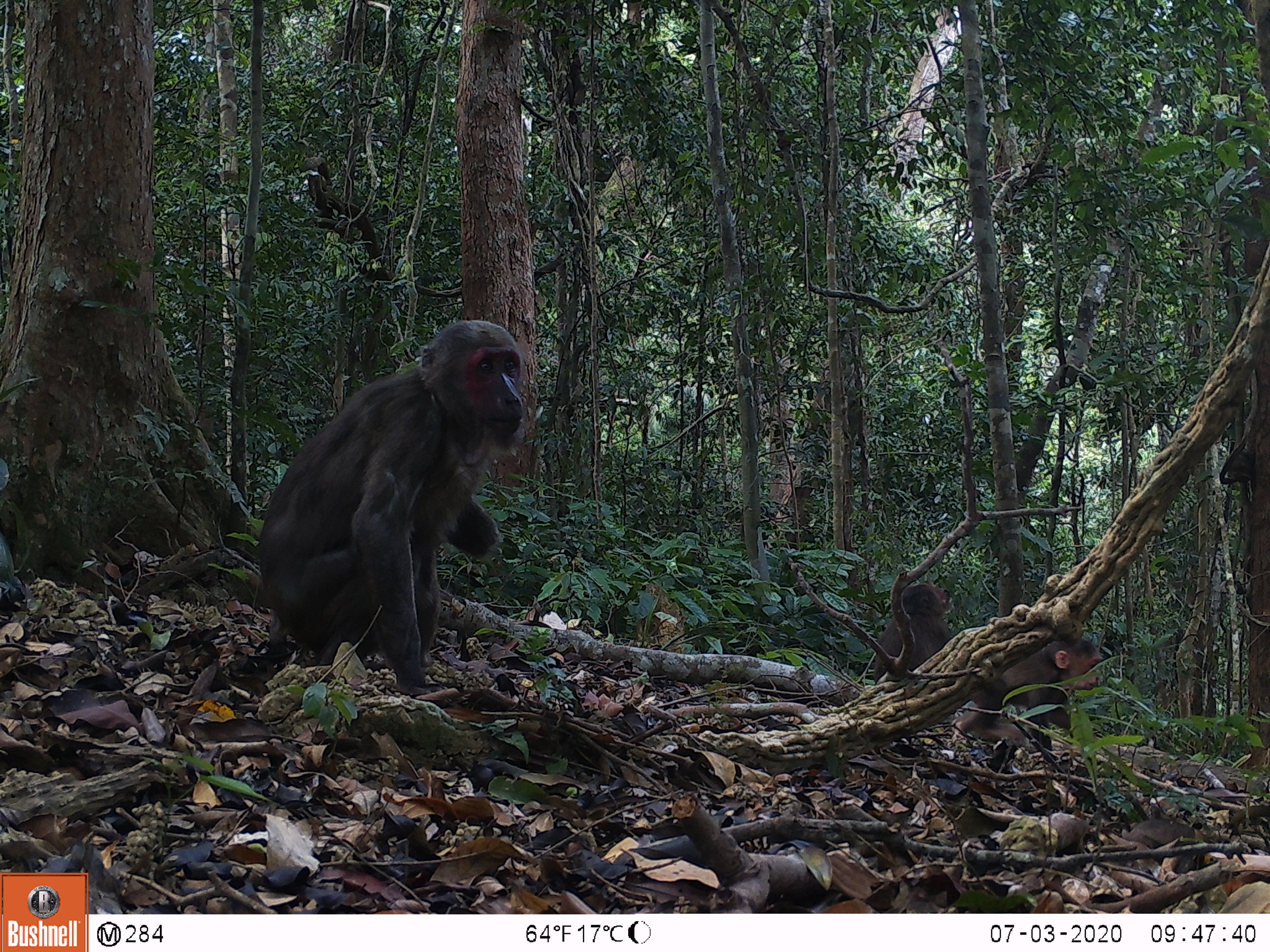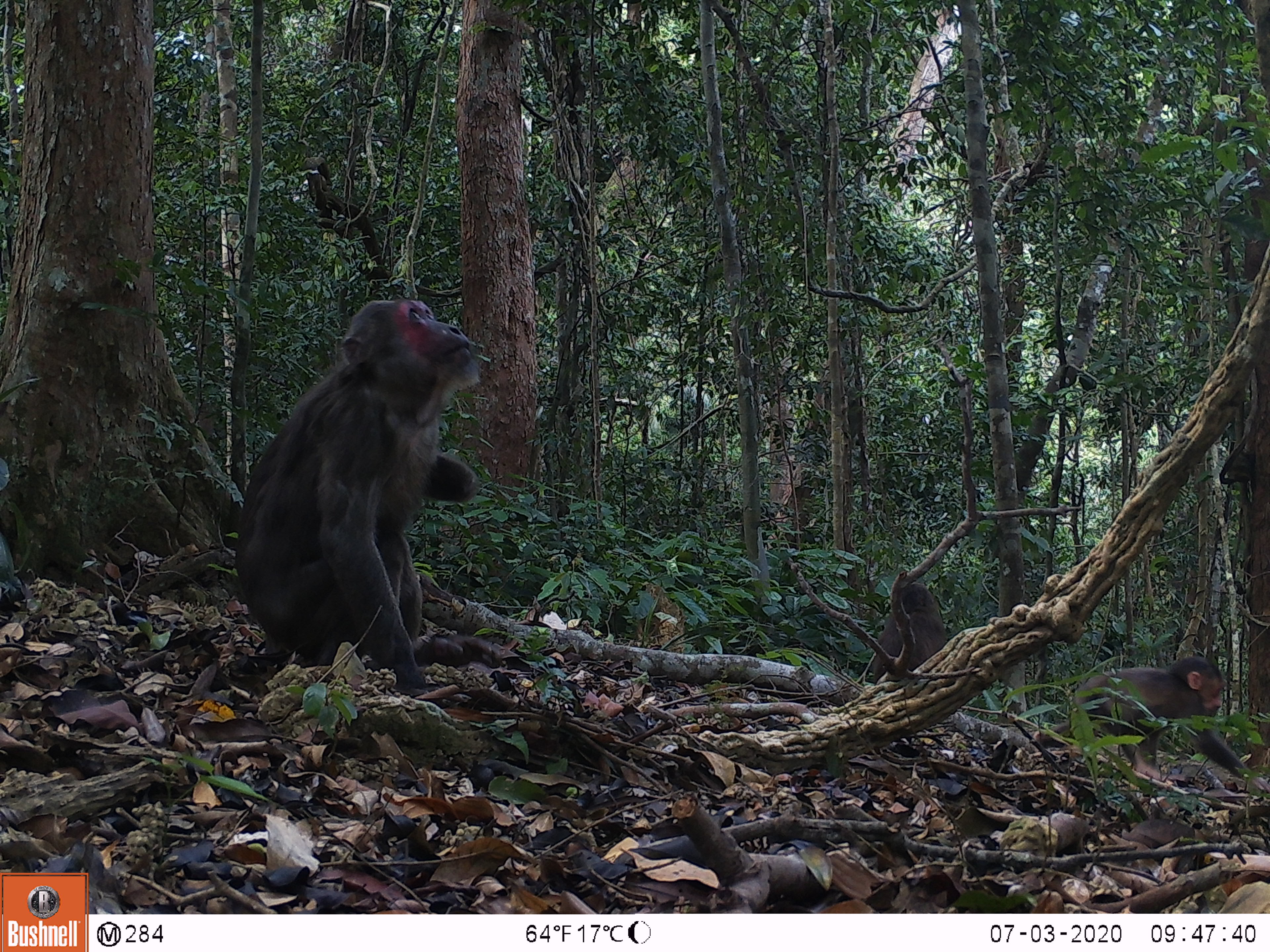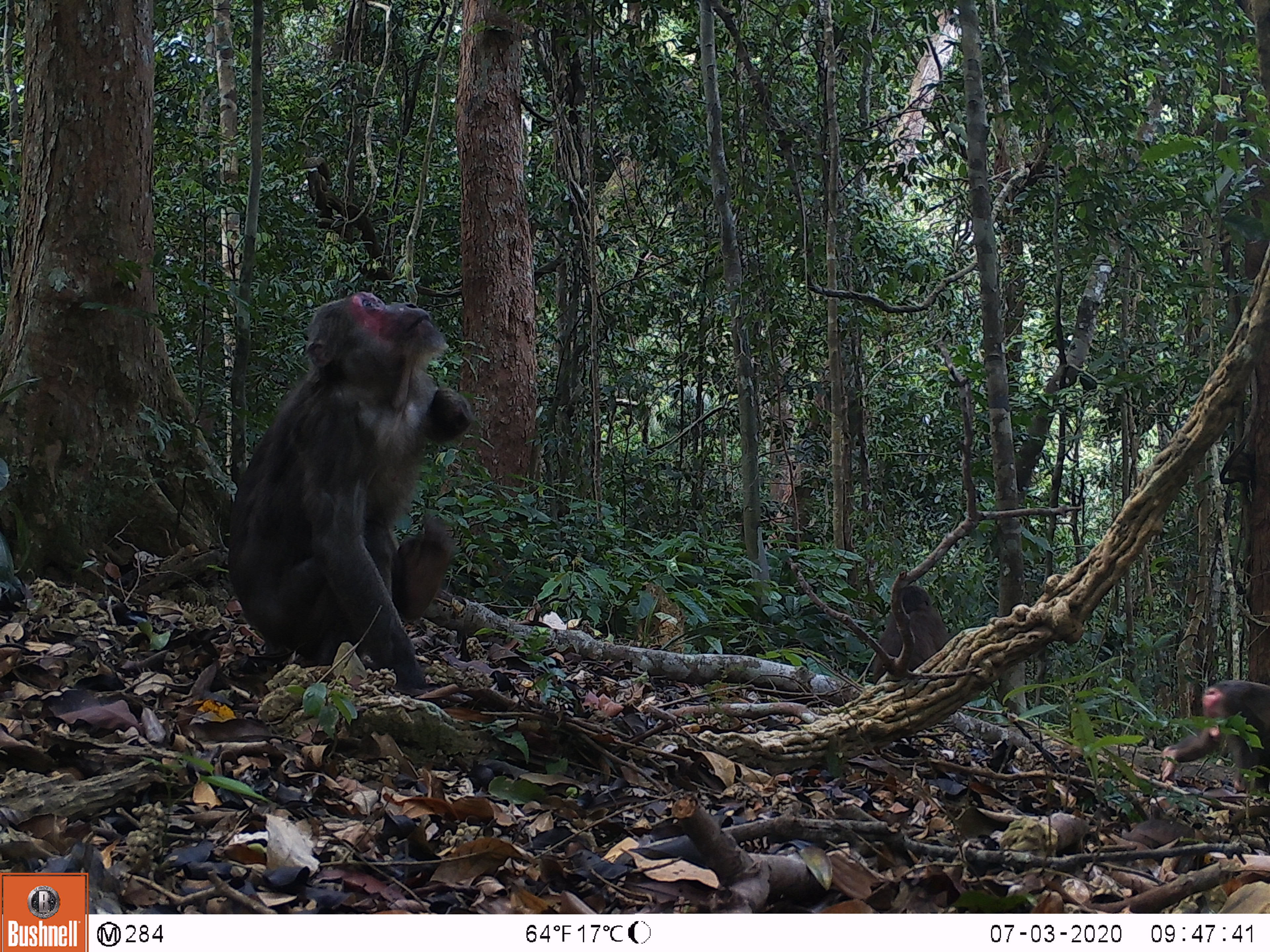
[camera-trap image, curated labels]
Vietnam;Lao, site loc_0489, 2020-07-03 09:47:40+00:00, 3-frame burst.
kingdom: Animalia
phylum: Chordata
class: Mammalia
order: Primates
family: Cercopithecidae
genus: Macaca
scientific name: Macaca arctoides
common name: stump-tailed macaque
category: stump tailed macaque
Stump tailed macaque (stump-tailed macaque) (Macaca arctoides). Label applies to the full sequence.